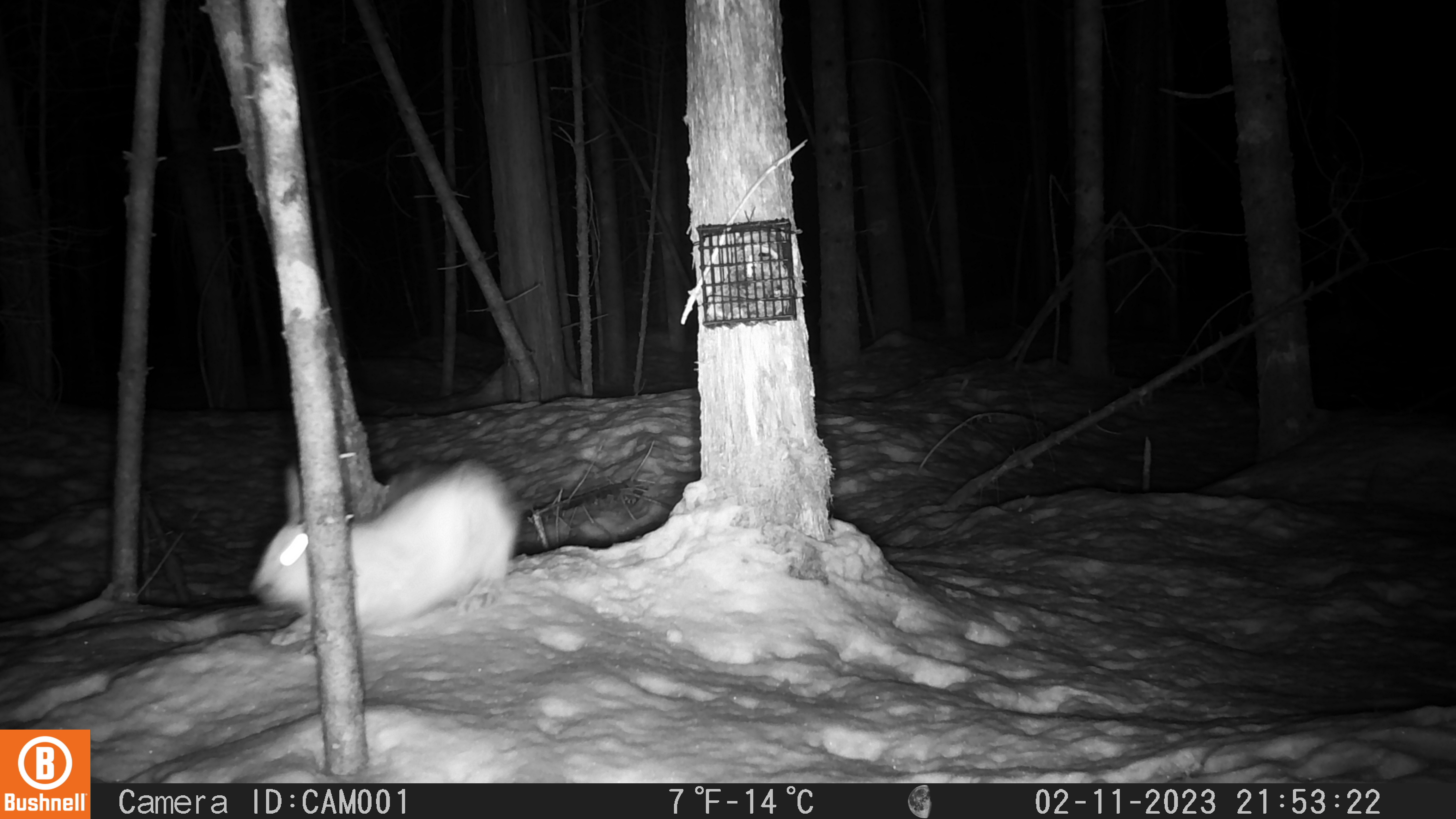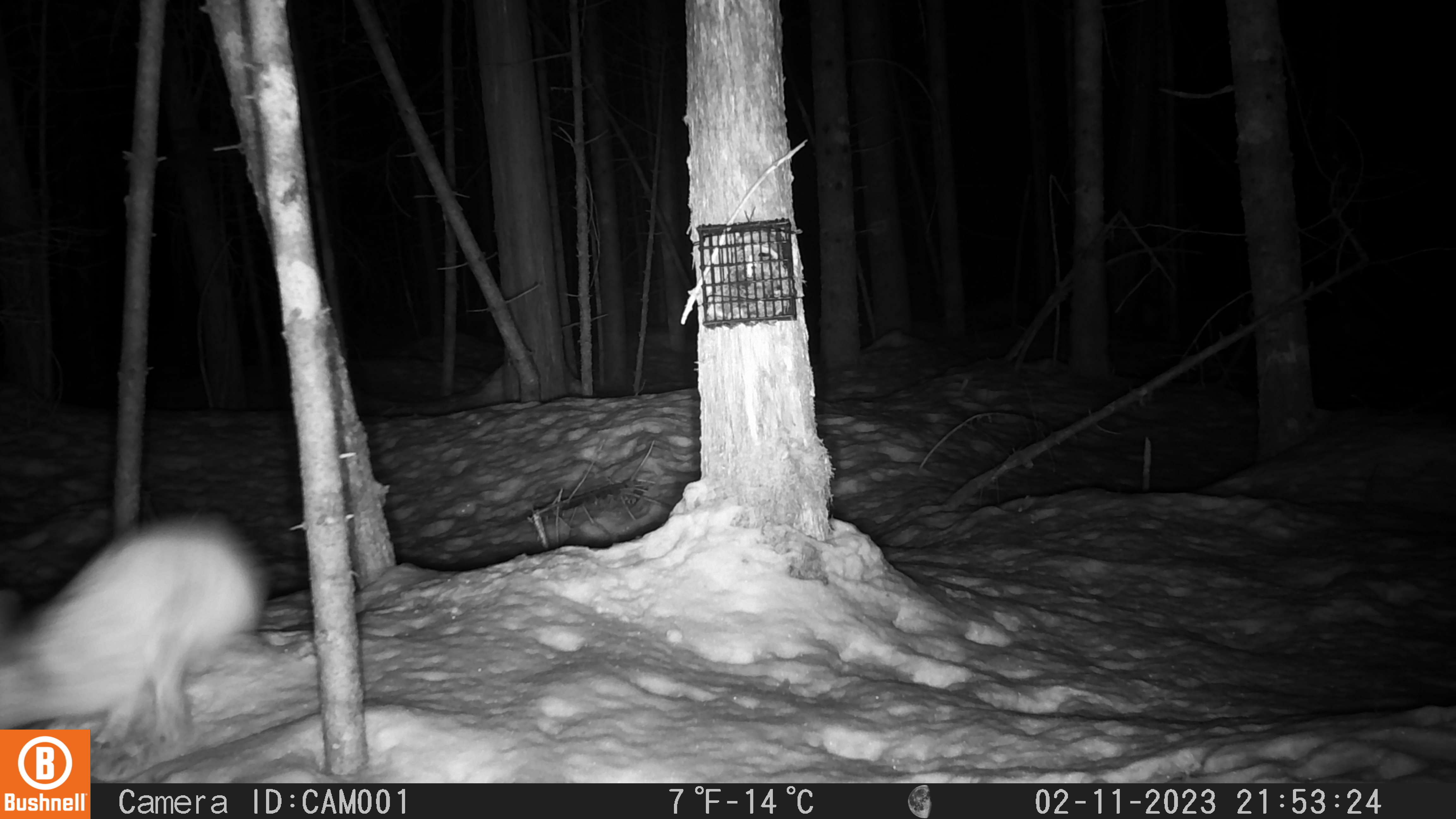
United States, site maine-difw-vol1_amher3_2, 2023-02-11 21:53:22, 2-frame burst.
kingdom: Animalia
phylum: Chordata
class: Mammalia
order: Lagomorpha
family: Leporidae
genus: Lepus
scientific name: Lepus americanus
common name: snowshoe hare